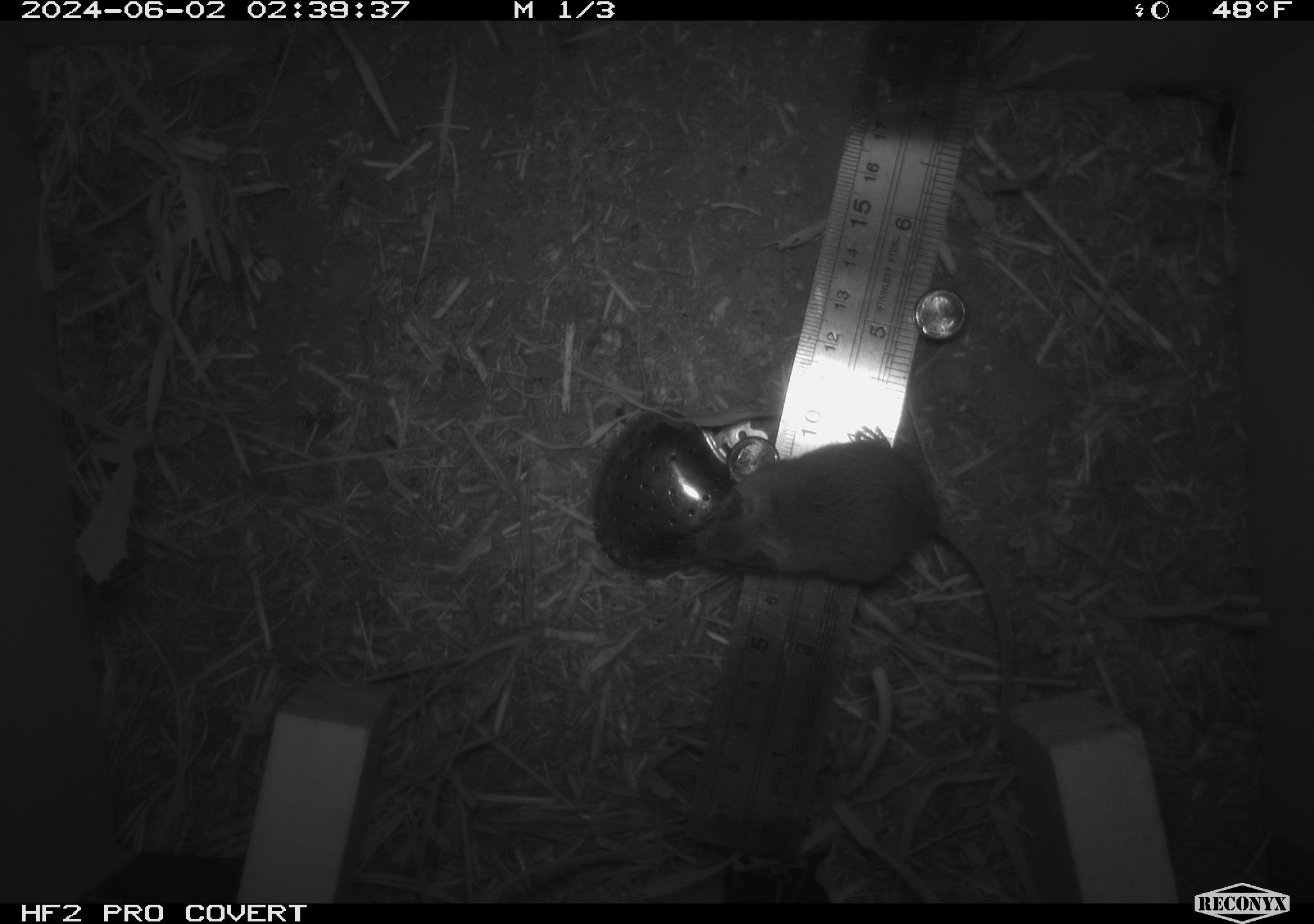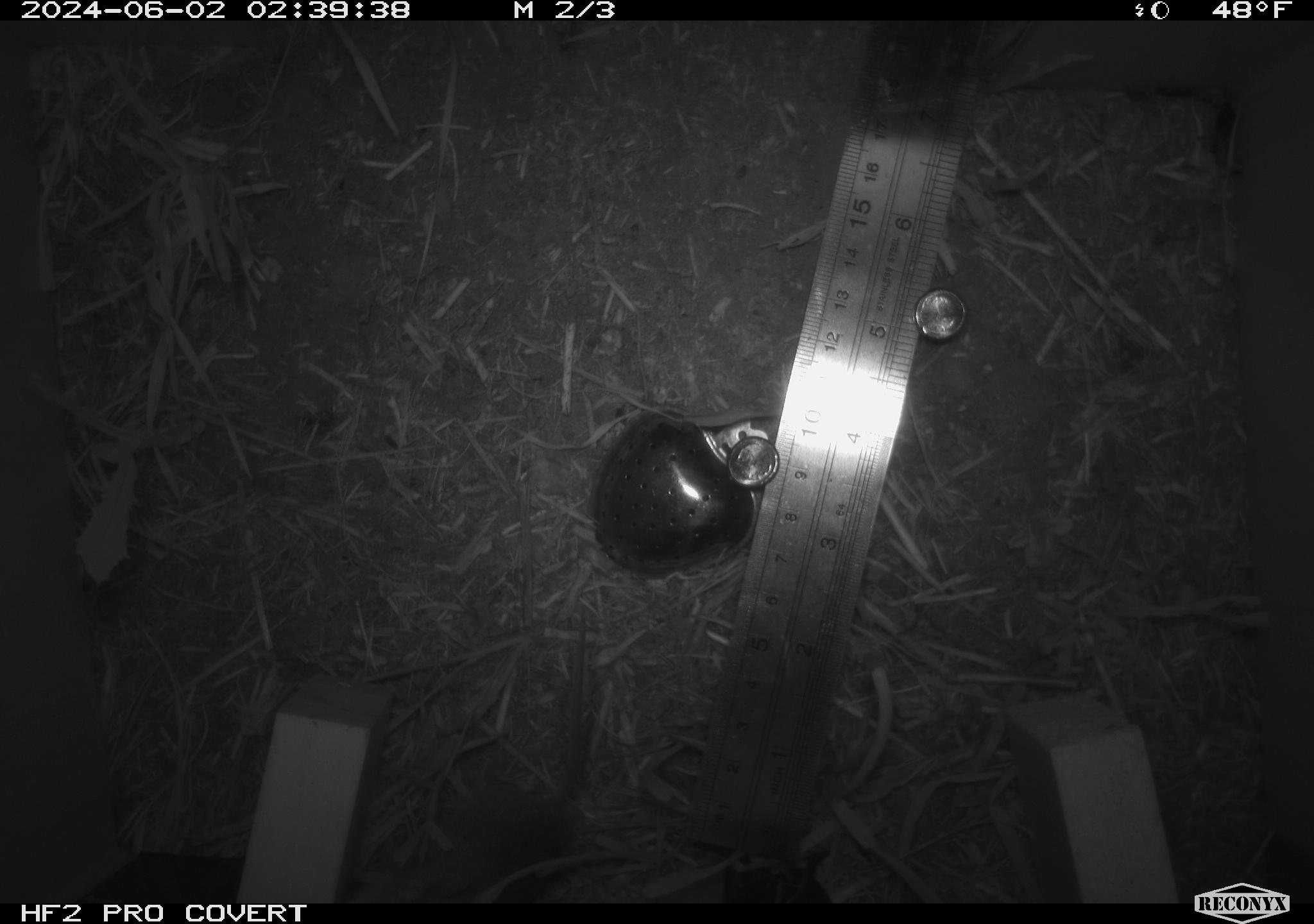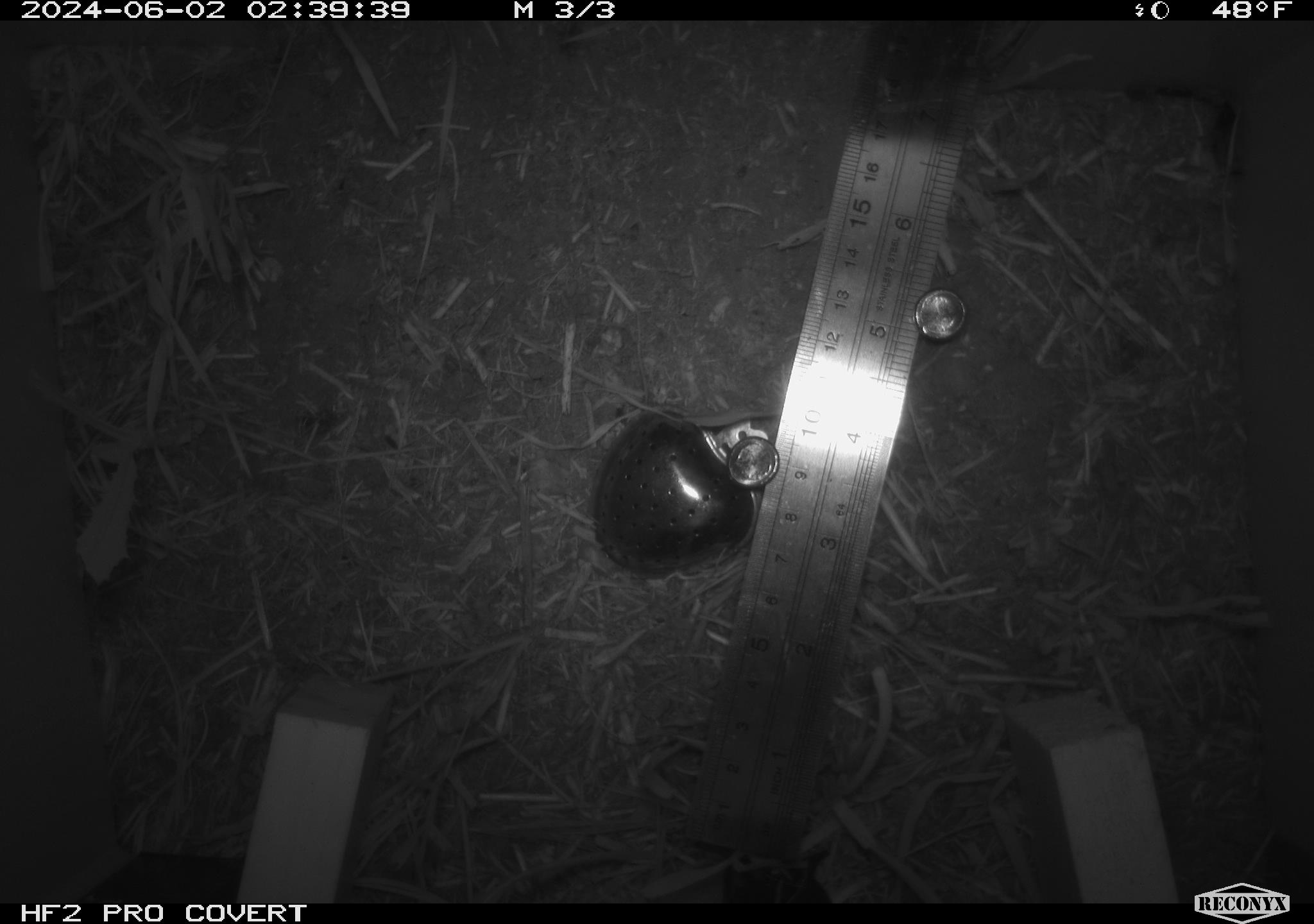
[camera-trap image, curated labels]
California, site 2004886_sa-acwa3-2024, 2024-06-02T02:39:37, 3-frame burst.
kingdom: Animalia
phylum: Chordata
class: Mammalia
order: Rodentia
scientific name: Rodentia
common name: mouse species